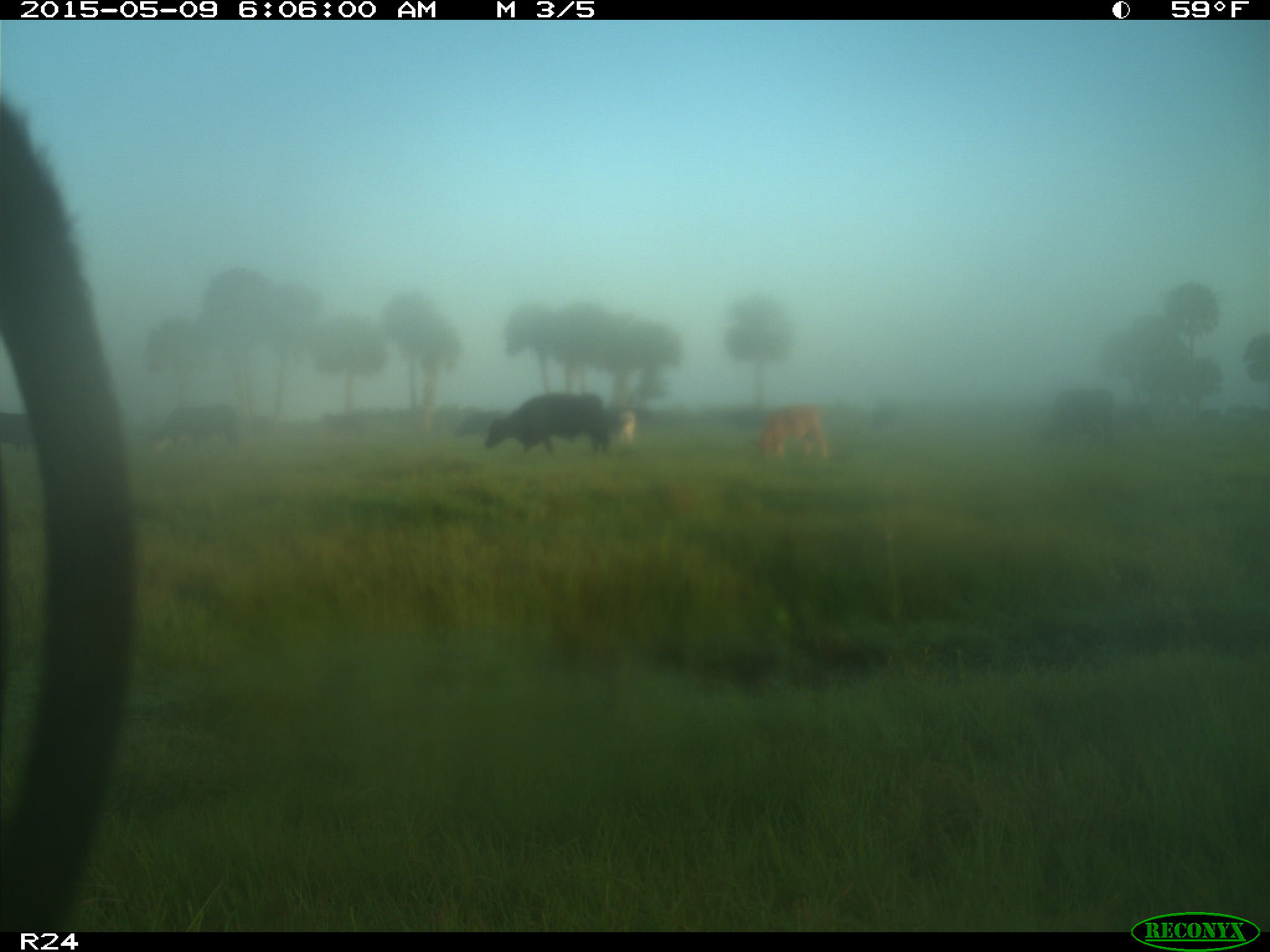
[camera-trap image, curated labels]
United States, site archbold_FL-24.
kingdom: Animalia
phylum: Chordata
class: Mammalia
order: Artiodactyla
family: Bovidae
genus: Bos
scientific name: Bos taurus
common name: domestic cow